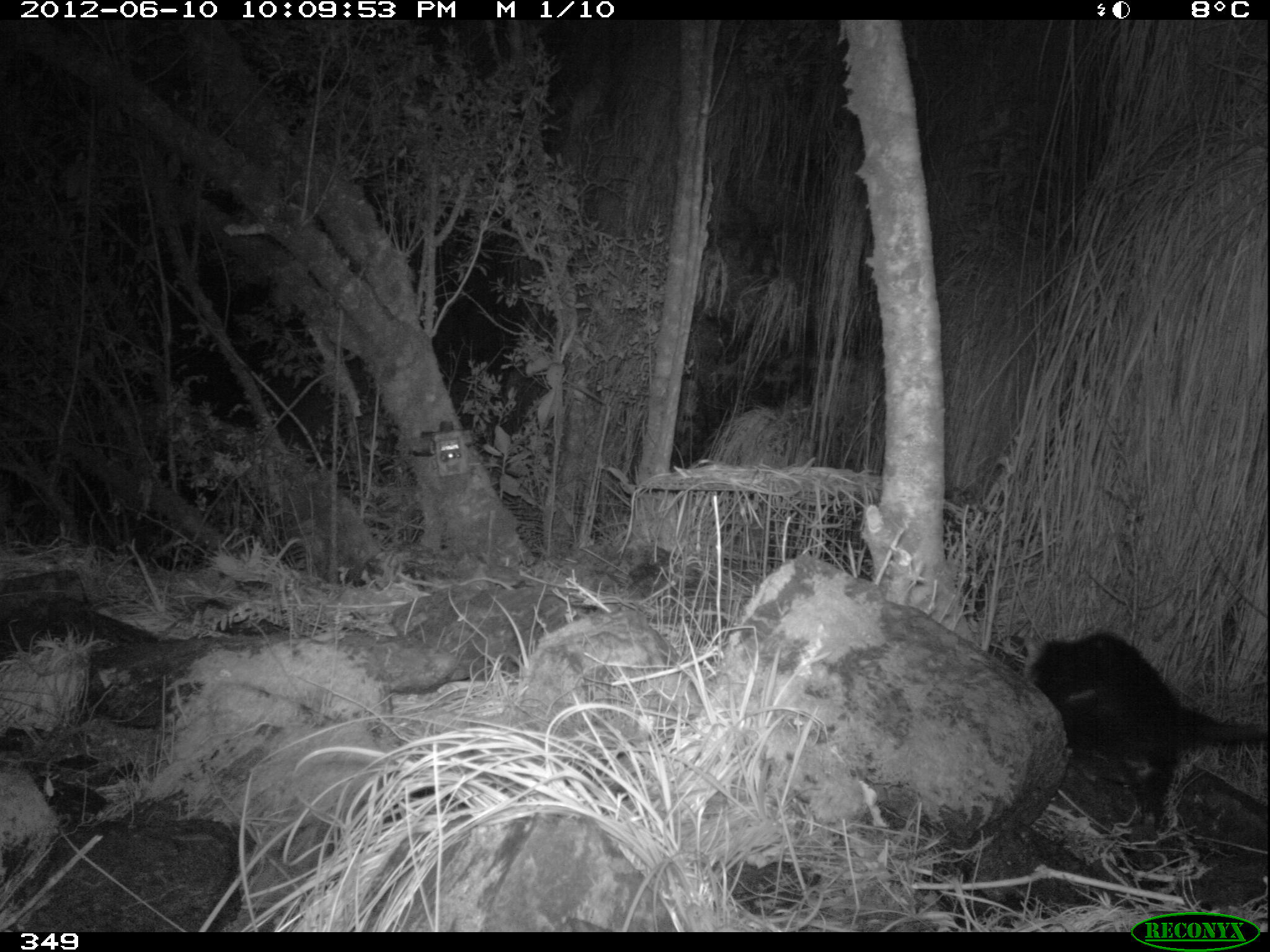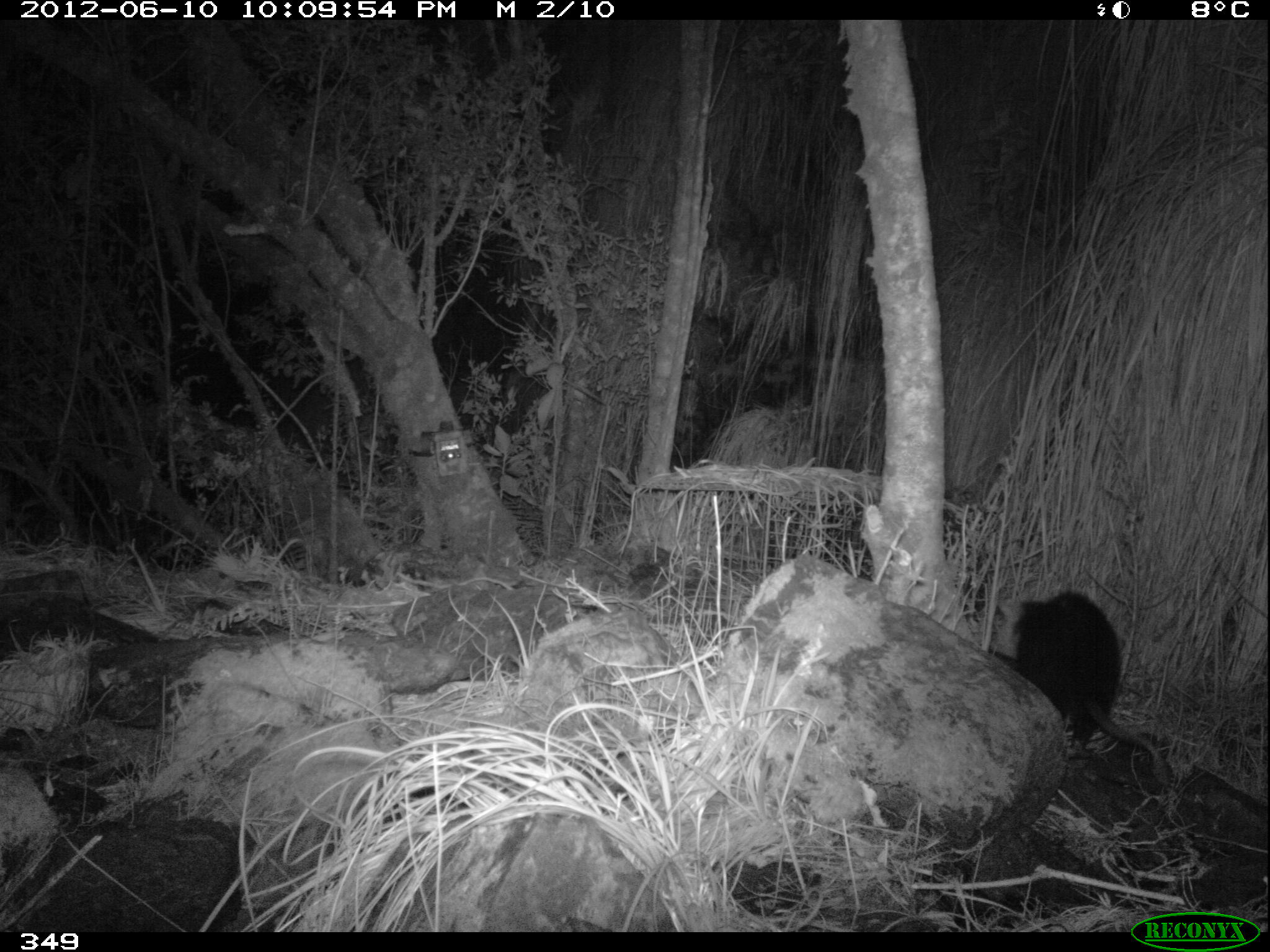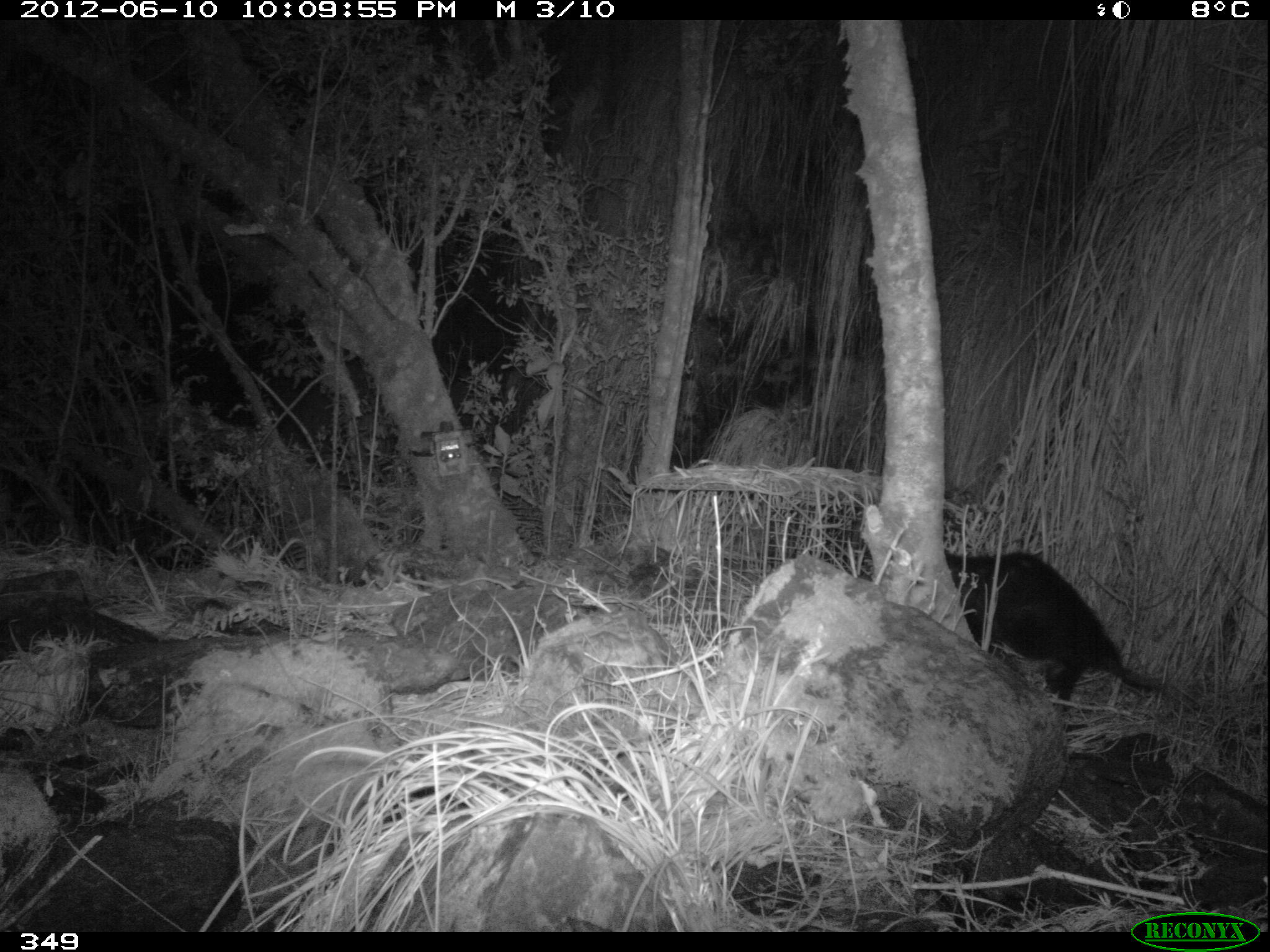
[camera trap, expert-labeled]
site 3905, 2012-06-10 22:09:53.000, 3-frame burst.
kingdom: Animalia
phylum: Chordata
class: Mammalia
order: Didelphimorphia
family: Didelphidae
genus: Didelphis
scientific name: Didelphis pernigra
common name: andean white-eared opossum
Didelphis pernigra (andean white-eared opossum).